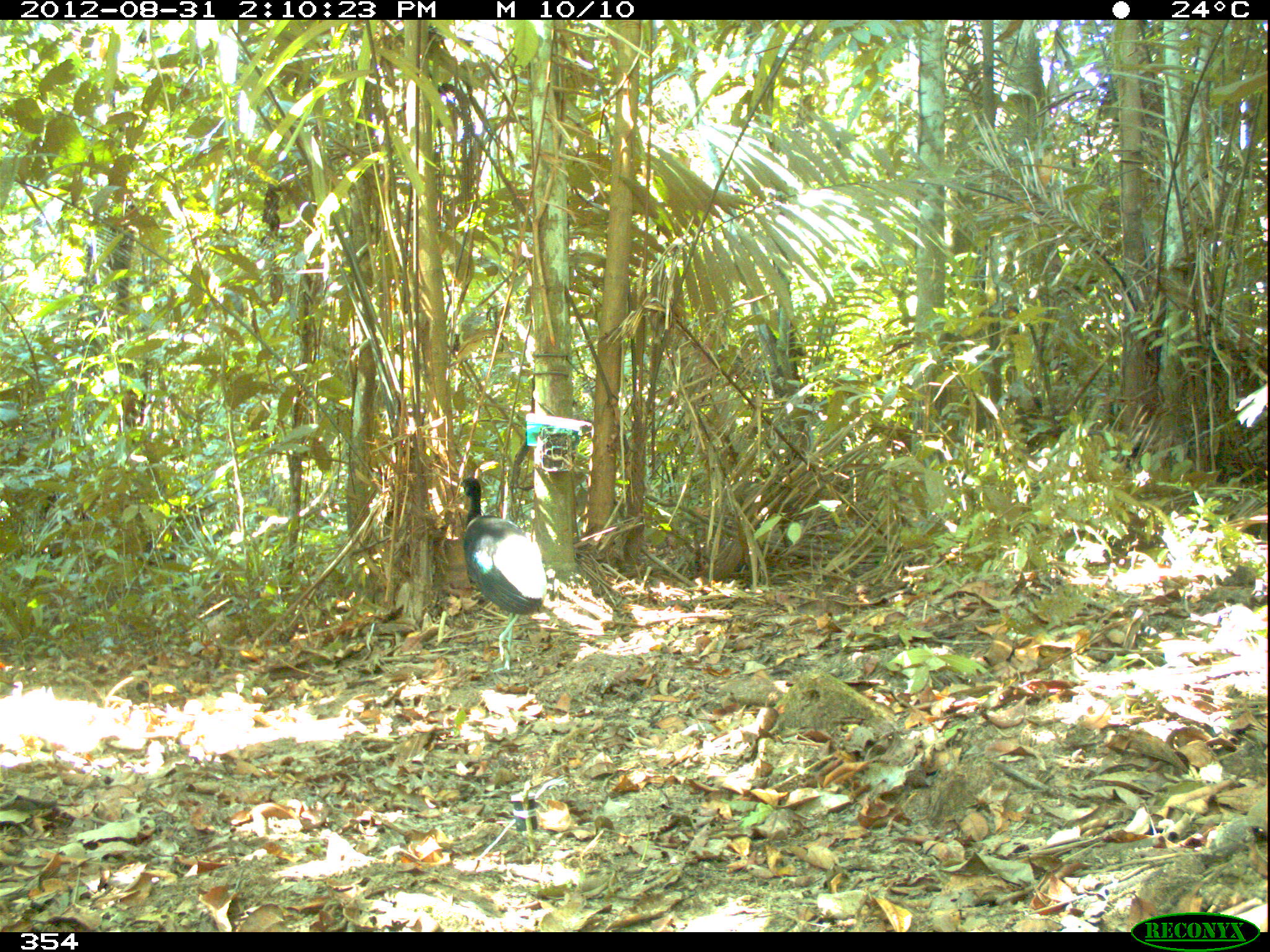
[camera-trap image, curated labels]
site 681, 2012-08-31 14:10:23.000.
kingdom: Animalia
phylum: Chordata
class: Aves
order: Gruiformes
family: Psophiidae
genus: Psophia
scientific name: Psophia leucoptera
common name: pale-winged trumpeter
Psophia leucoptera (pale-winged trumpeter).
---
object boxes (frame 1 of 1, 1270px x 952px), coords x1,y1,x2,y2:
psophia leucoptera: 454,474,553,674